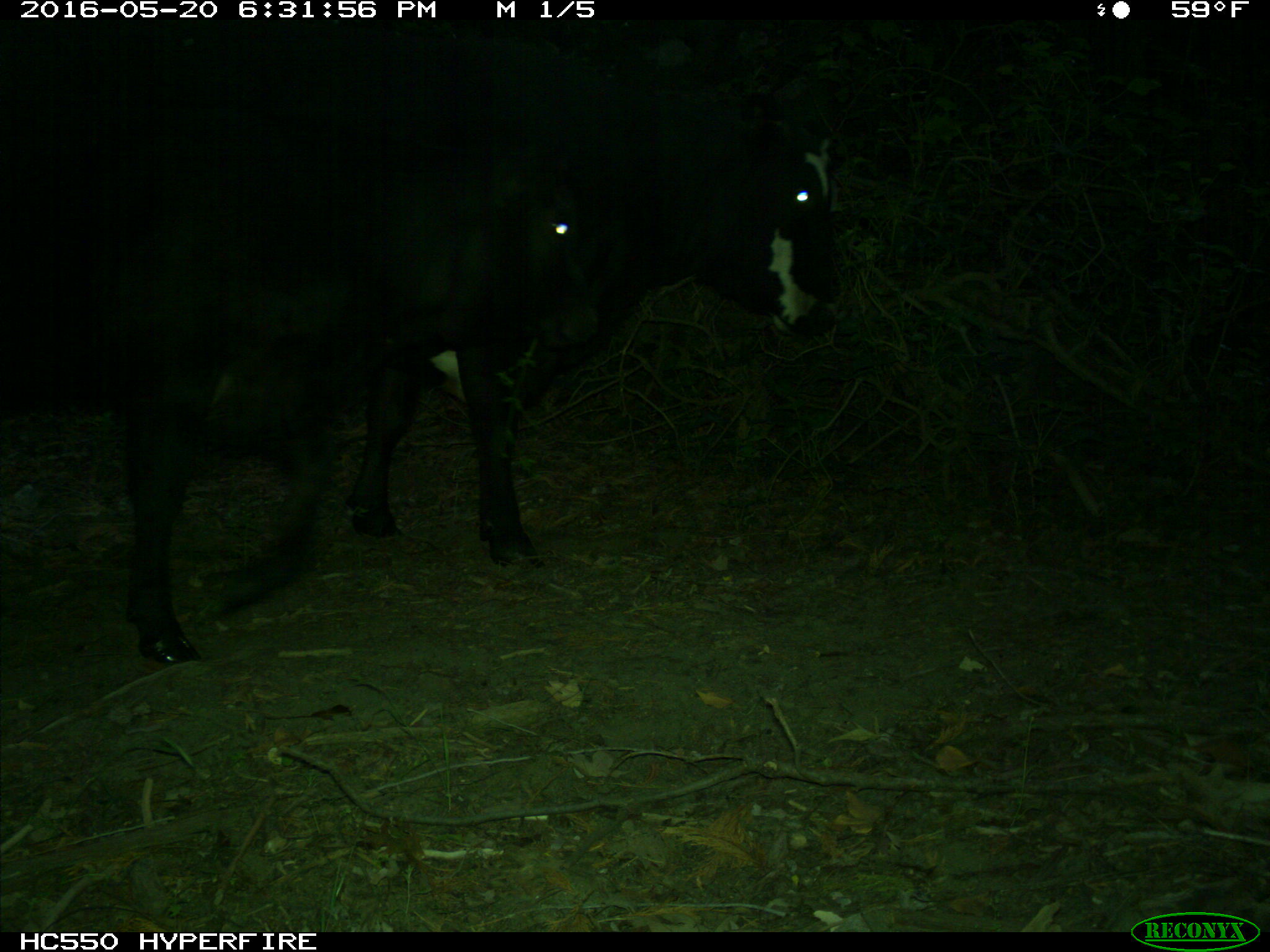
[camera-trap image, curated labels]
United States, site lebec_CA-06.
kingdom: Animalia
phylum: Chordata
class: Mammalia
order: Artiodactyla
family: Bovidae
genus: Bos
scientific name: Bos taurus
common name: domestic cow